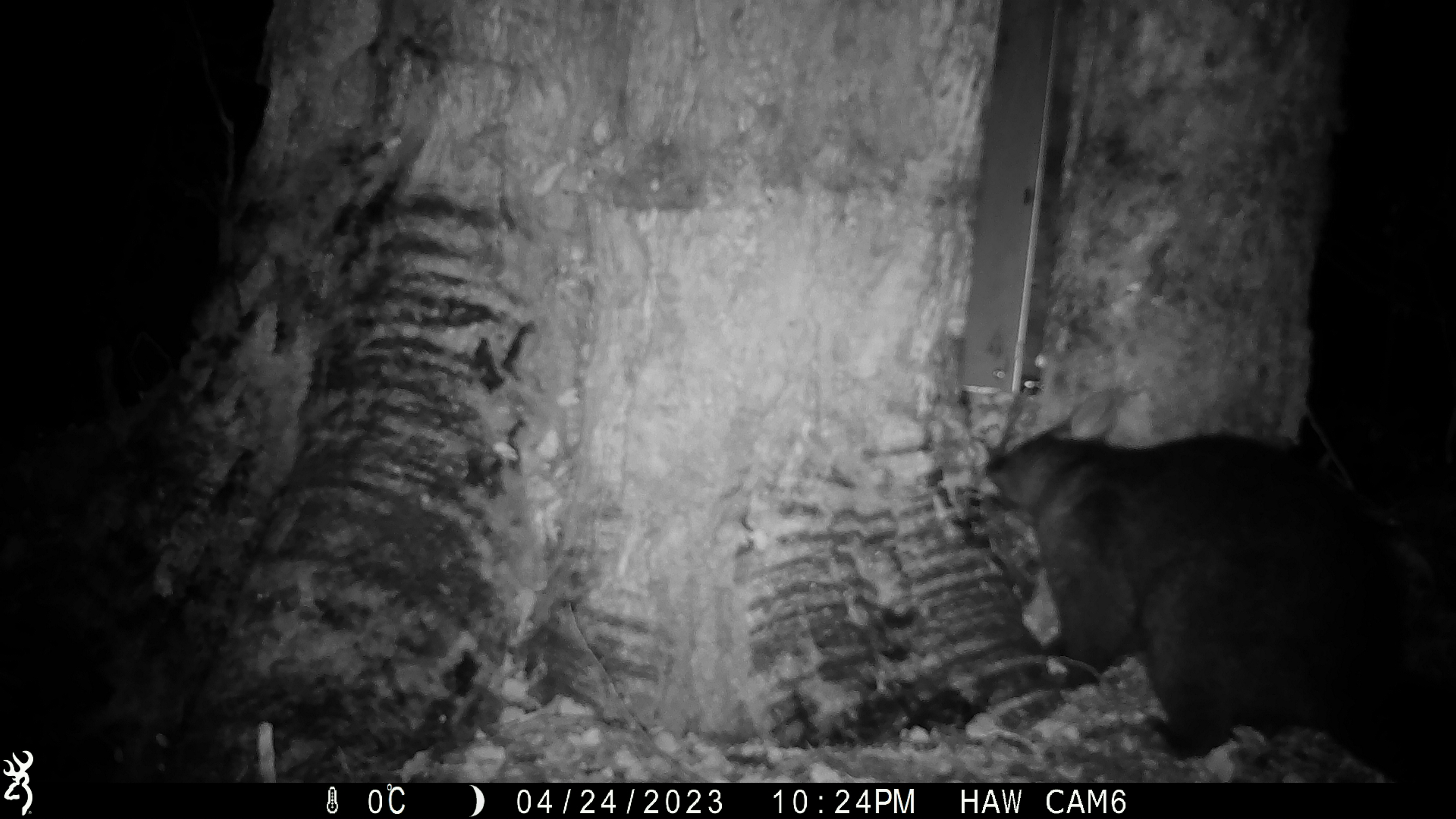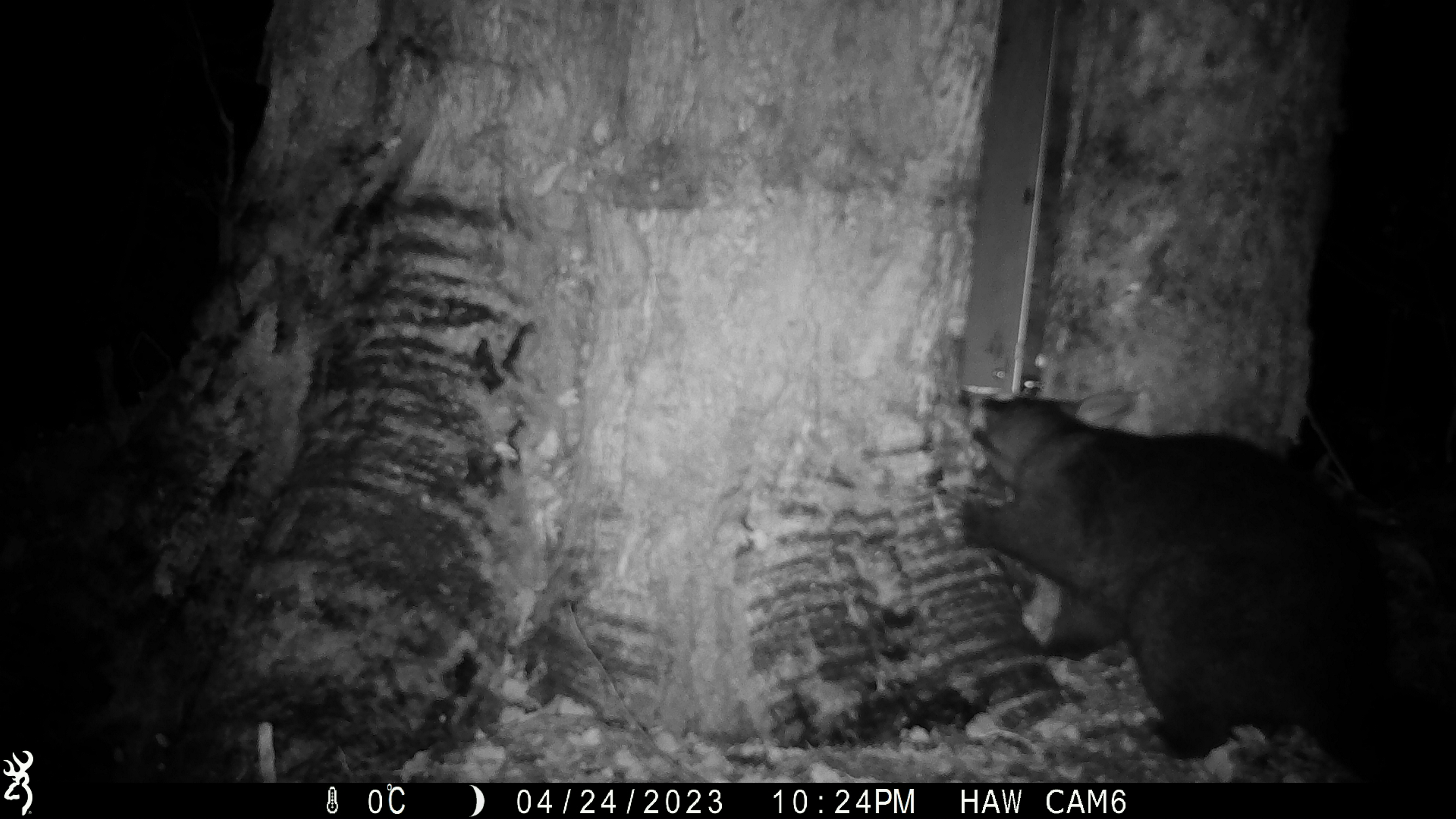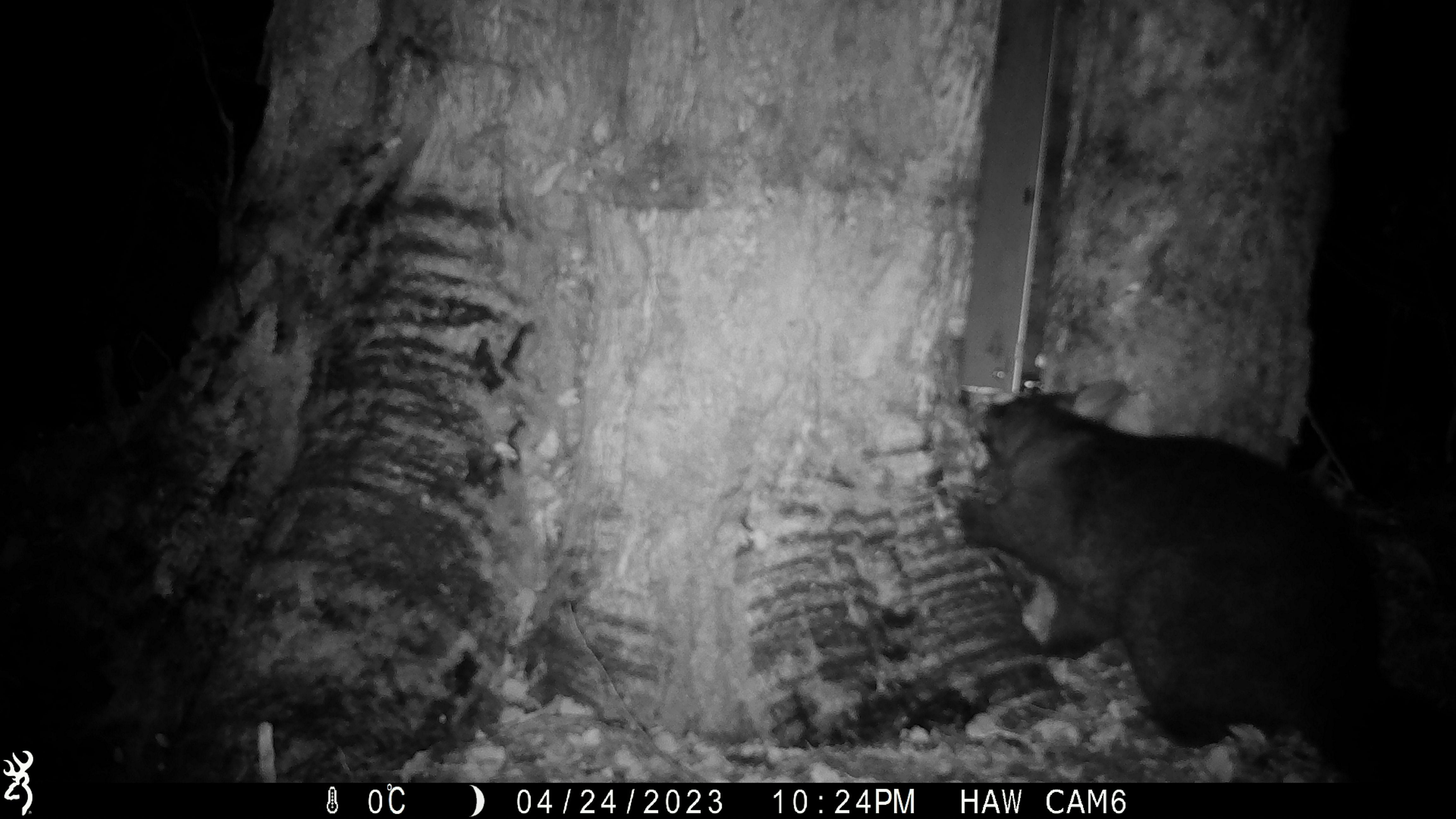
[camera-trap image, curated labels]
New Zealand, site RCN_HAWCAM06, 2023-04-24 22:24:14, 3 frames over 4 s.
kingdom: Animalia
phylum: Chordata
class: Mammalia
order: Diprotodontia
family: Phalangeridae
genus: Trichosurus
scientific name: Trichosurus vulpecula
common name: common brushtail possum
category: possum